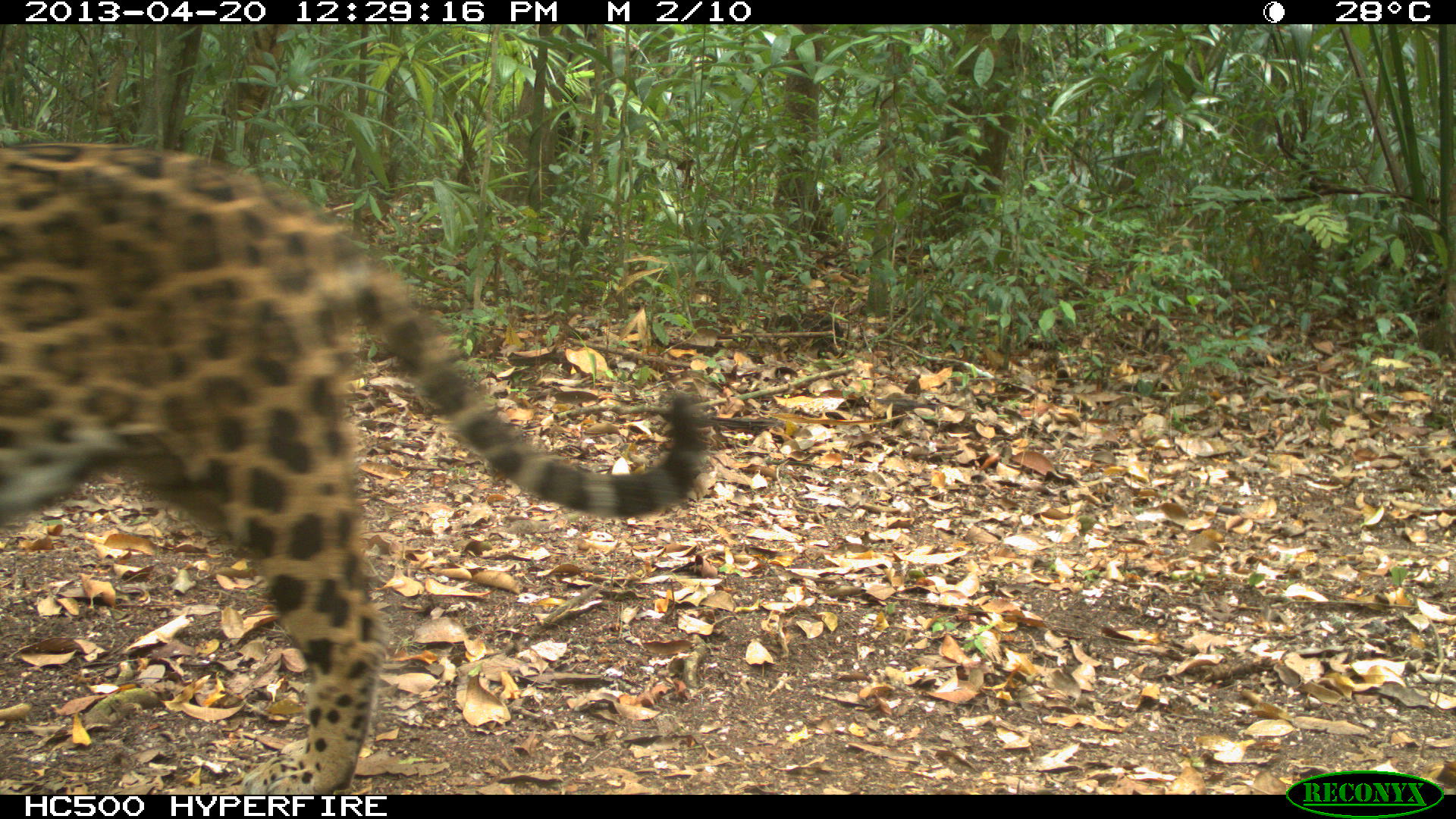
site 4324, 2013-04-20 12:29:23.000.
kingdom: Animalia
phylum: Chordata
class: Mammalia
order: Carnivora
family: Felidae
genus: Panthera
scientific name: Panthera onca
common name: jaguar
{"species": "Panthera onca (jaguar)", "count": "1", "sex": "male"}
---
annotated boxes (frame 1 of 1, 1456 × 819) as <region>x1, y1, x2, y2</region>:
panthera onca: <region>0, 140, 709, 795</region>